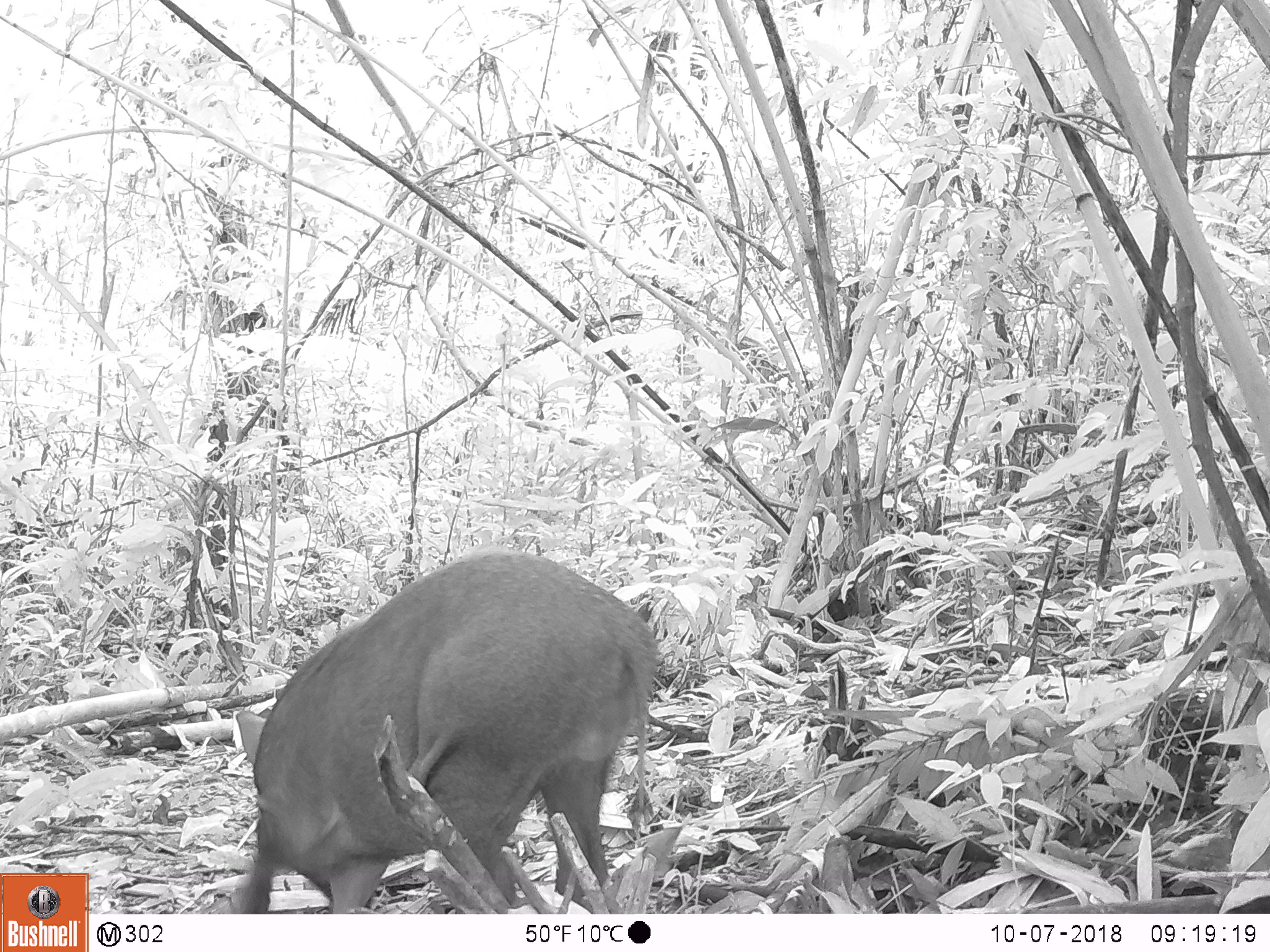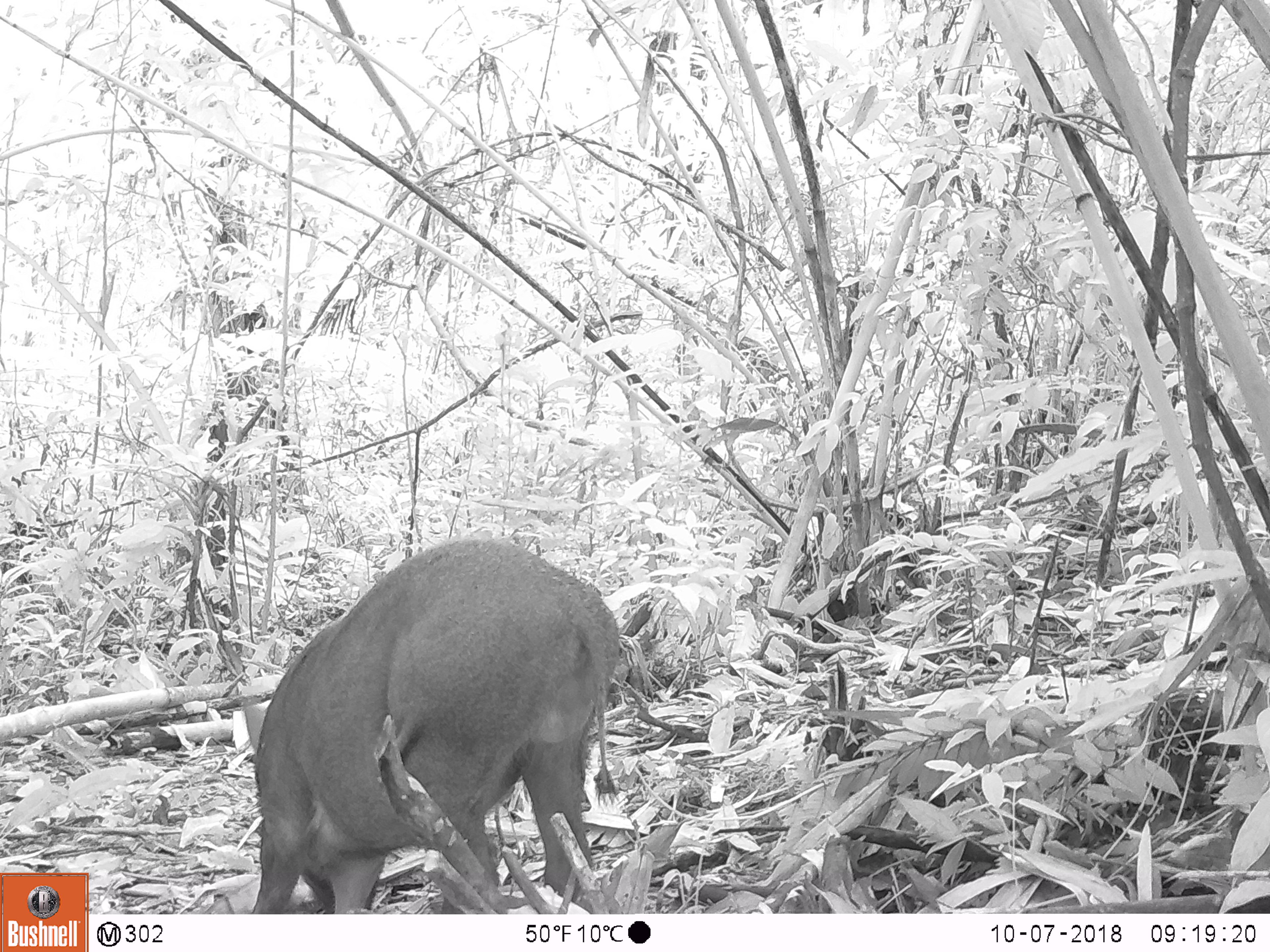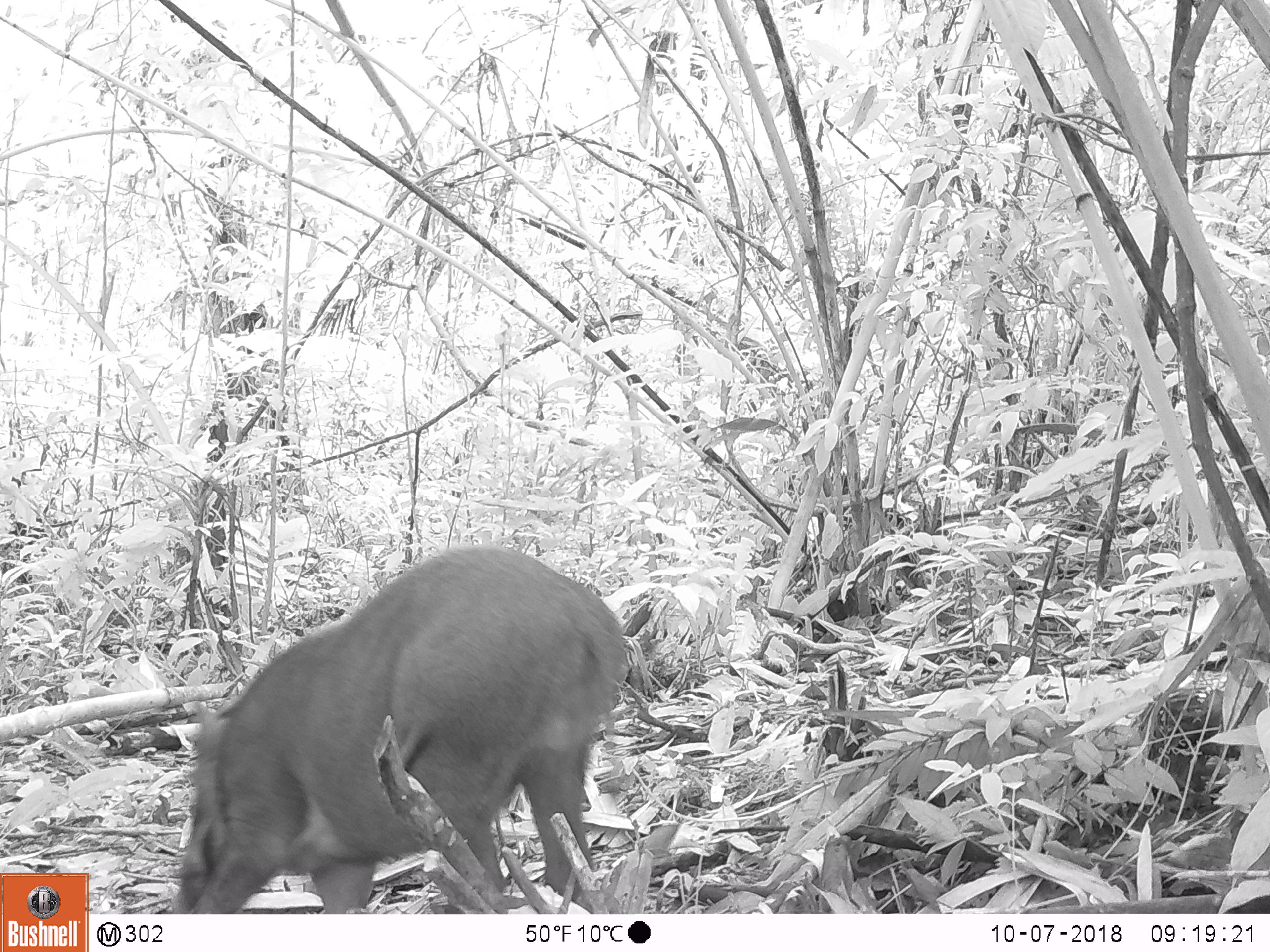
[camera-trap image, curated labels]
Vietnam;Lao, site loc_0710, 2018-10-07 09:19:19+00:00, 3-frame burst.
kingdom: Animalia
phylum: Chordata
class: Mammalia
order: Artiodactyla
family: Suidae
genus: Sus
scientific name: Sus scrofa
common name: eurasian wild pig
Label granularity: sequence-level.